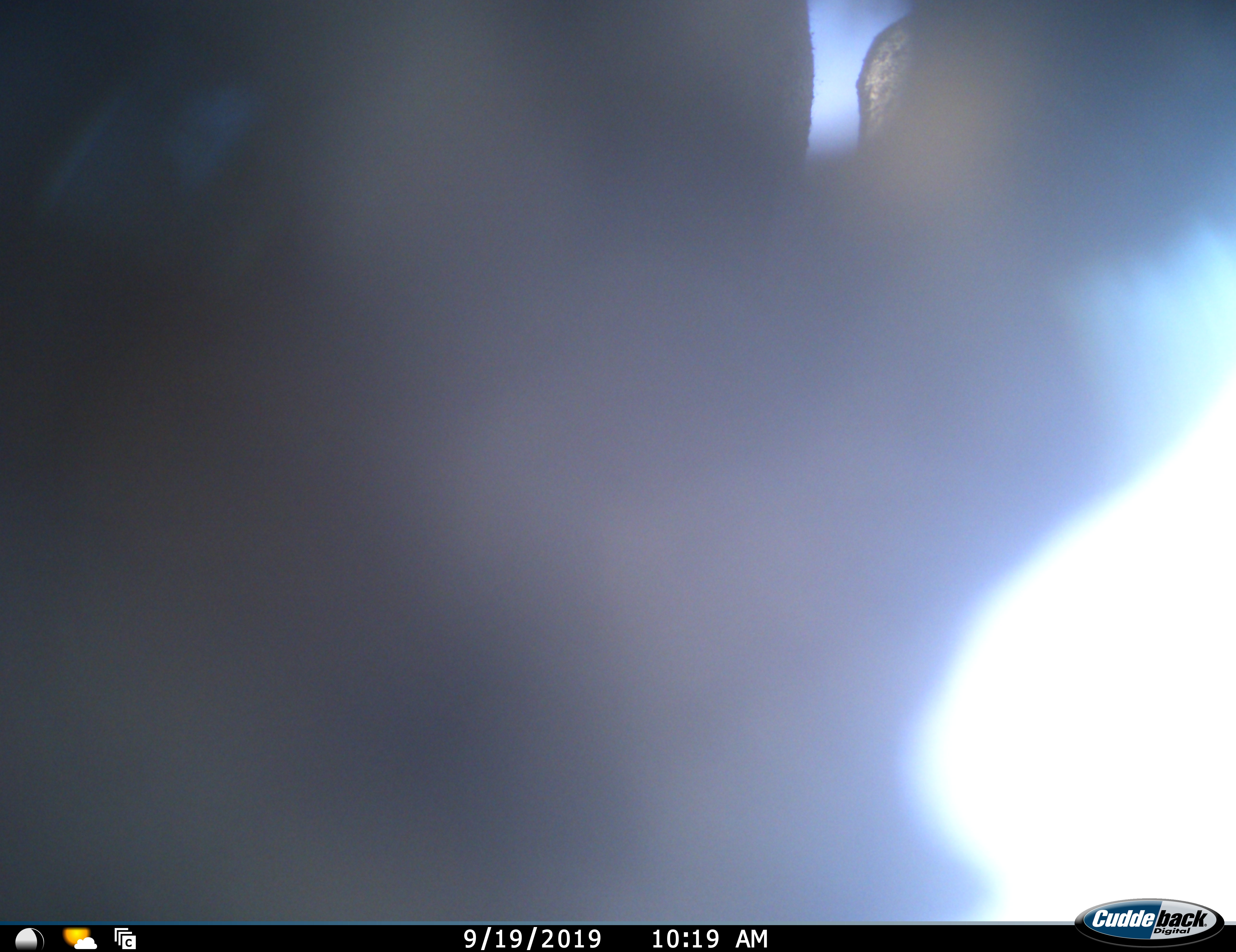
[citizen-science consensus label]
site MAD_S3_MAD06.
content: unidentified animal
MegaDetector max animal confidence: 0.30